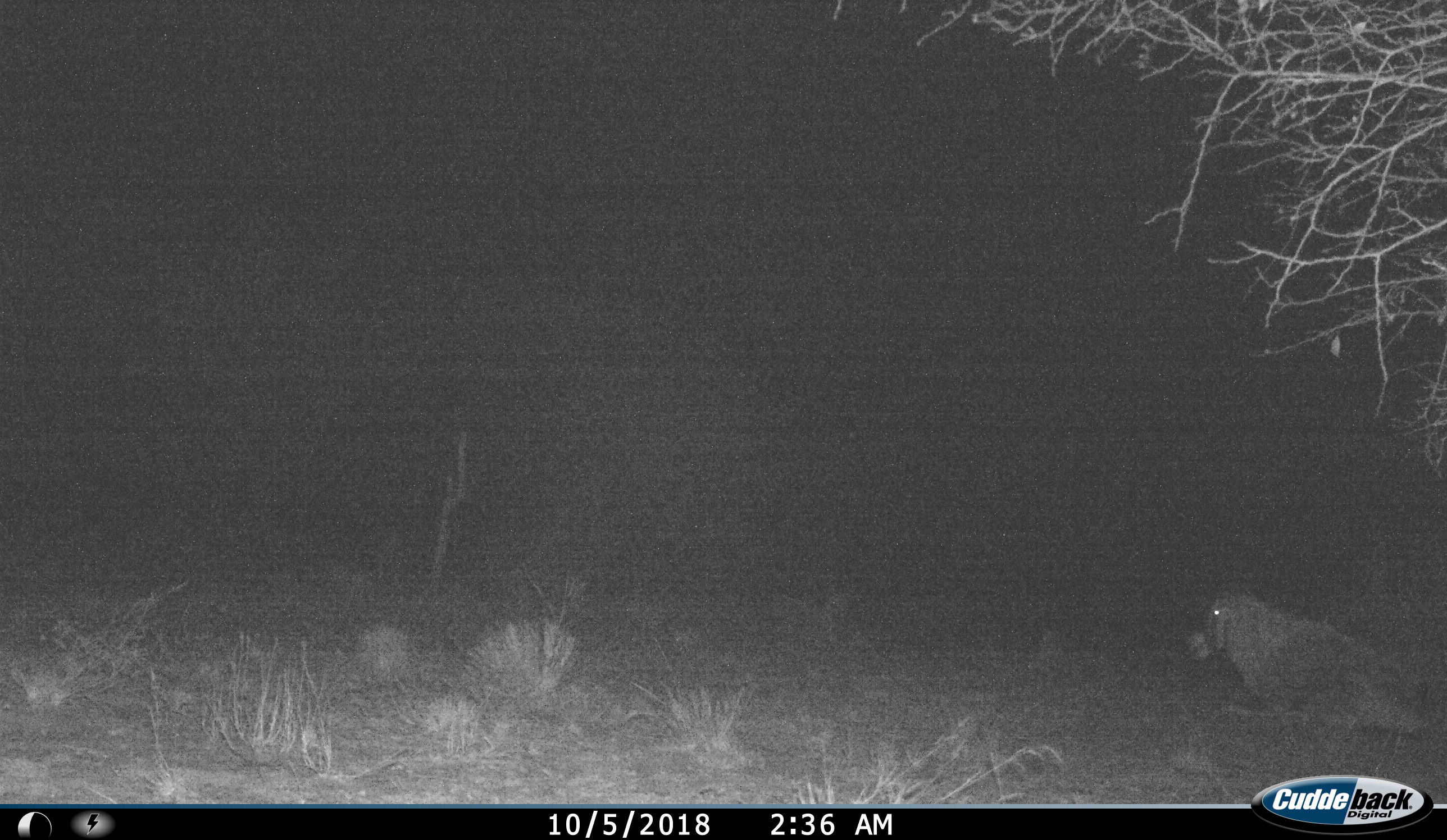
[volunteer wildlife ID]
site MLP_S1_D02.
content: unidentified animal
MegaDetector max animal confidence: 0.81